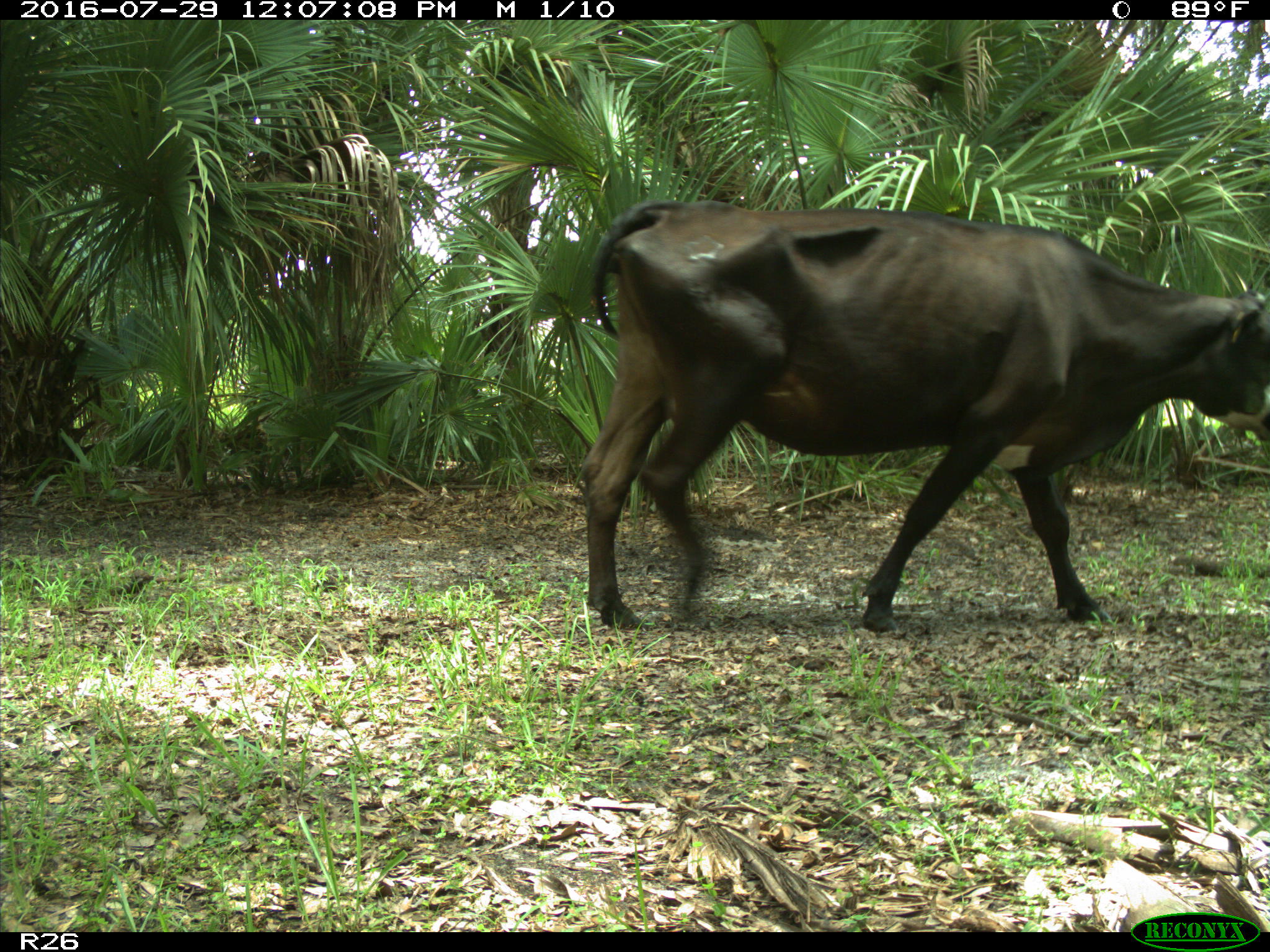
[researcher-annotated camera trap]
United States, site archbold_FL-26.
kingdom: Animalia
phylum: Chordata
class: Mammalia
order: Artiodactyla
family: Bovidae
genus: Bos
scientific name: Bos taurus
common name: domestic cow